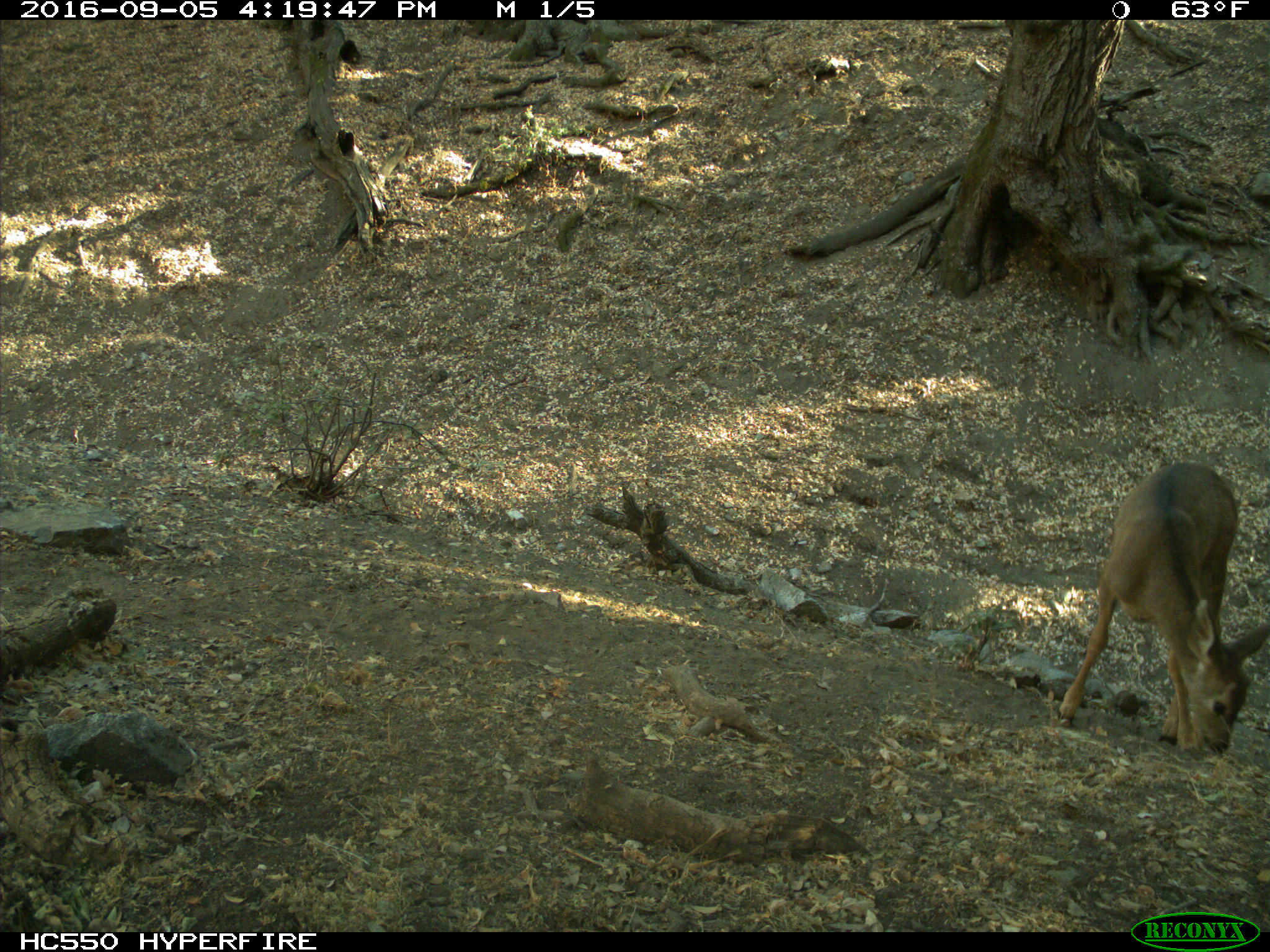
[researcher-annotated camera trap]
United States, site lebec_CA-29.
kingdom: Animalia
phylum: Chordata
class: Mammalia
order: Artiodactyla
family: Cervidae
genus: Odocoileus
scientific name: Odocoileus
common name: deer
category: unidentified deer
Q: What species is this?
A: Unidentified deer (deer) (Odocoileus).